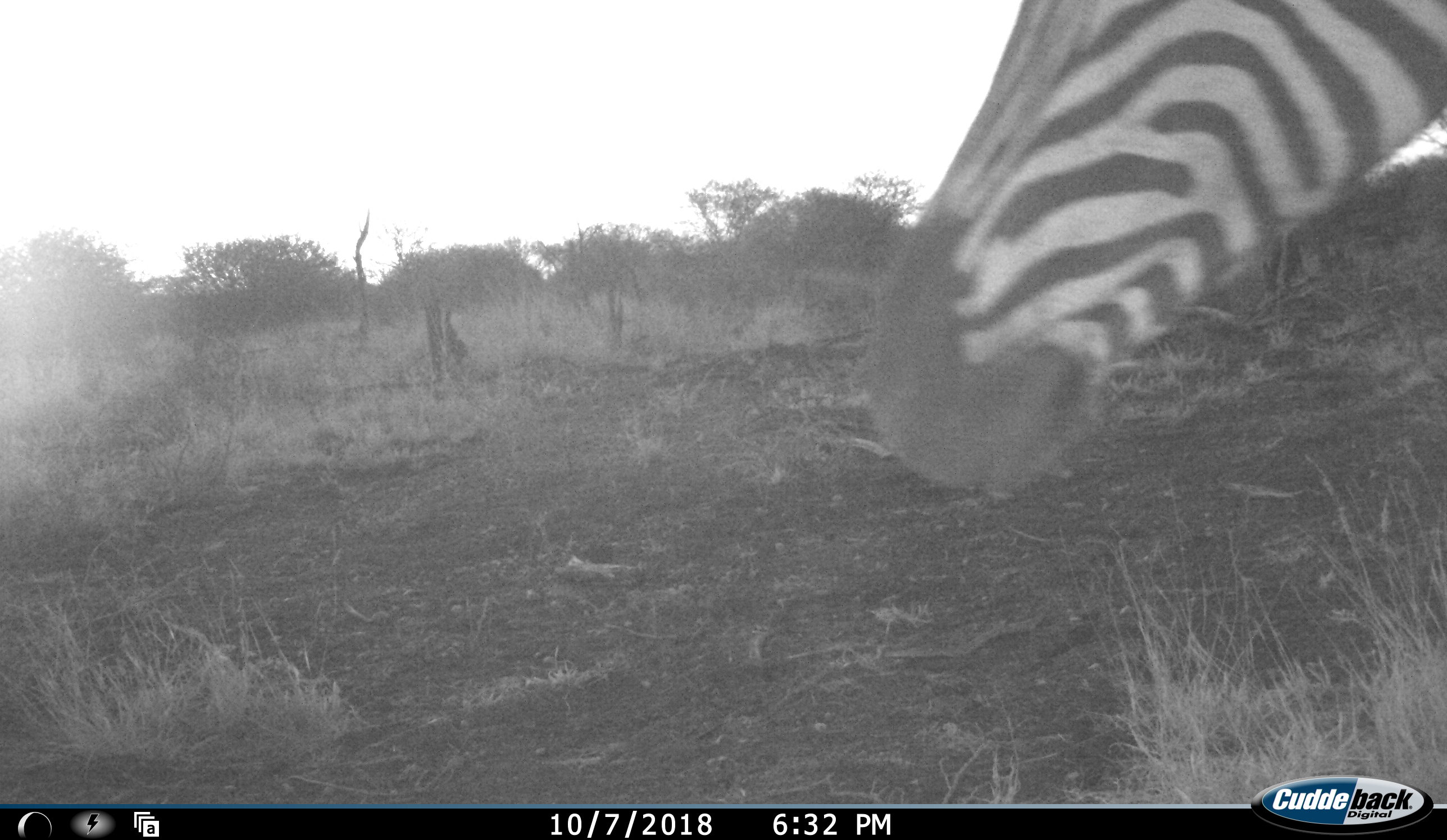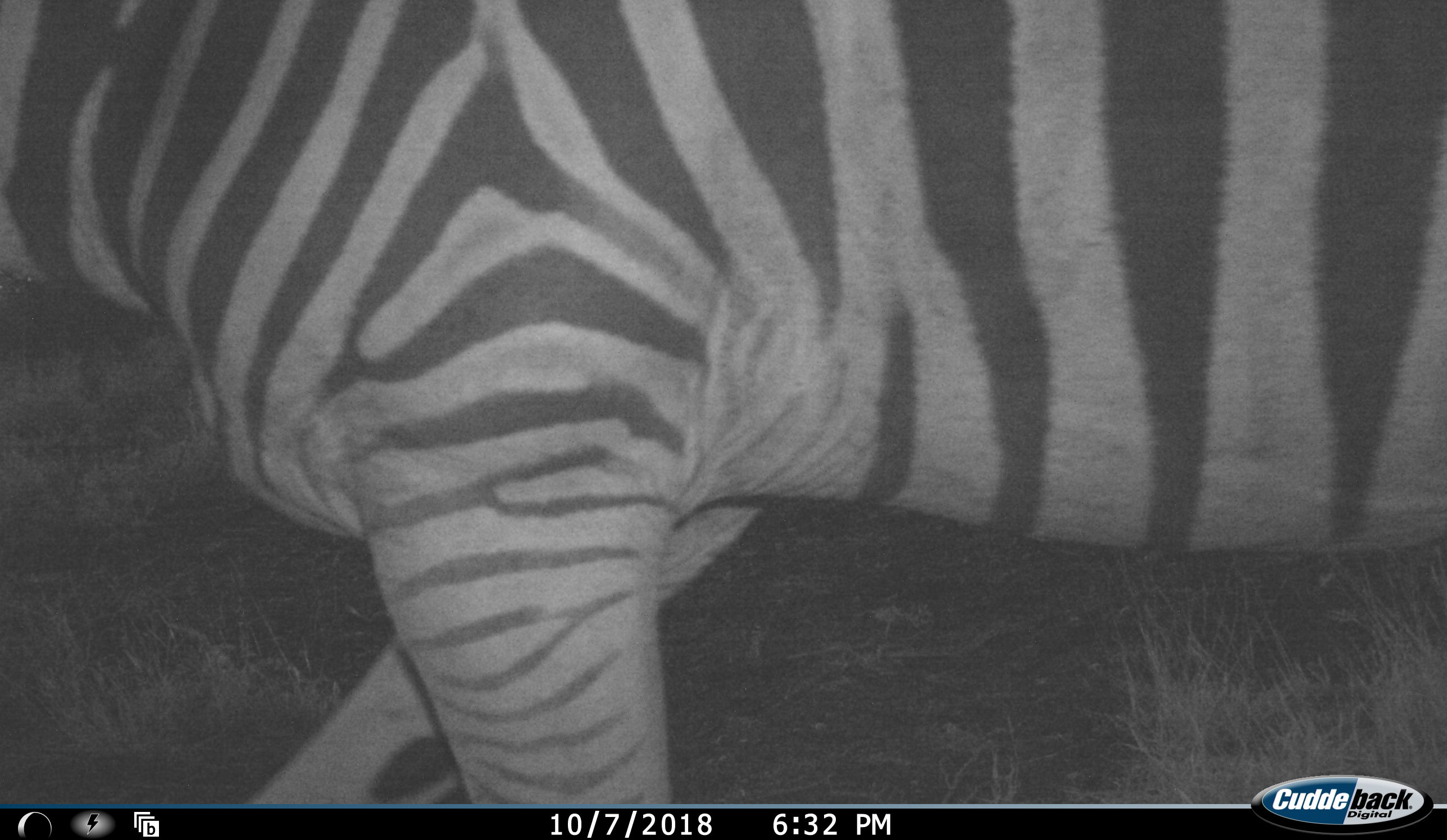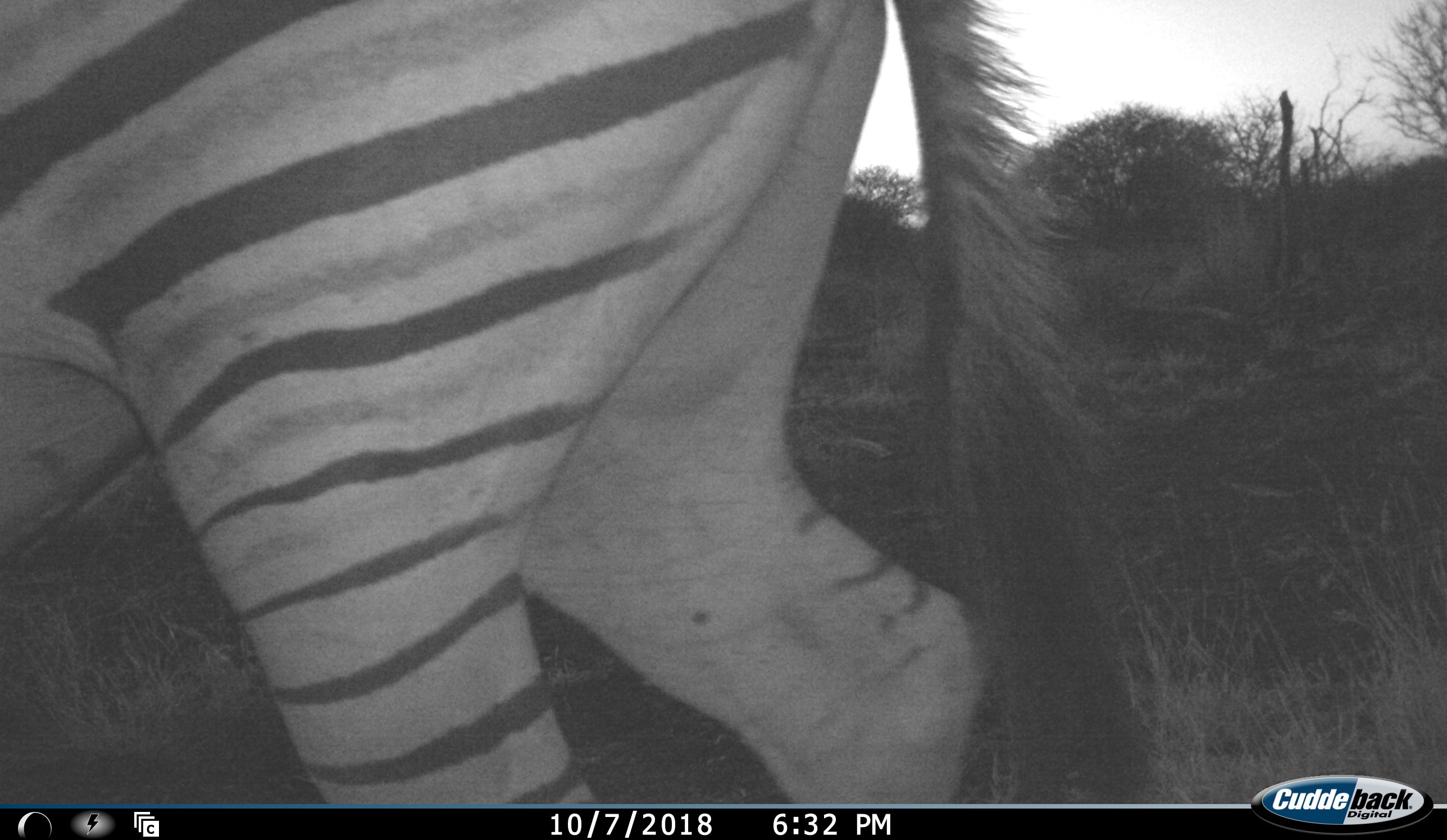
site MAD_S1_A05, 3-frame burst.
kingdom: Animalia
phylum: Chordata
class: Mammalia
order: Perissodactyla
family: Equidae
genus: Equus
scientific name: Equus quagga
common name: plains zebra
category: zebraplains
Zebraplains (plains zebra) (Equus quagga), count 1. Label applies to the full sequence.